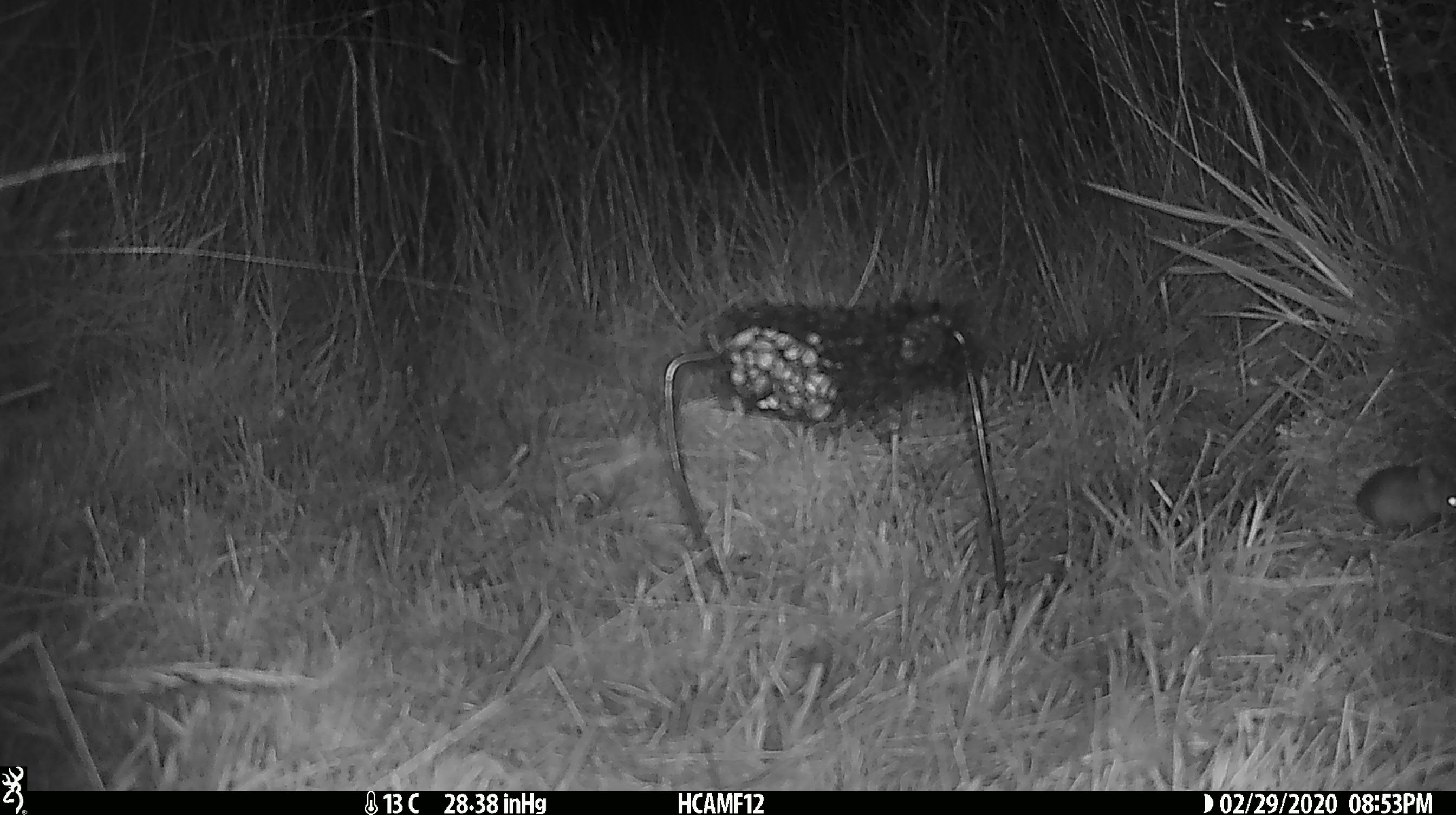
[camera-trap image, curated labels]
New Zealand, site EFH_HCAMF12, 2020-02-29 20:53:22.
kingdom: Animalia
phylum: Chordata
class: Mammalia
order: Rodentia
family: Muridae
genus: Mus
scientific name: Mus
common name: mouse